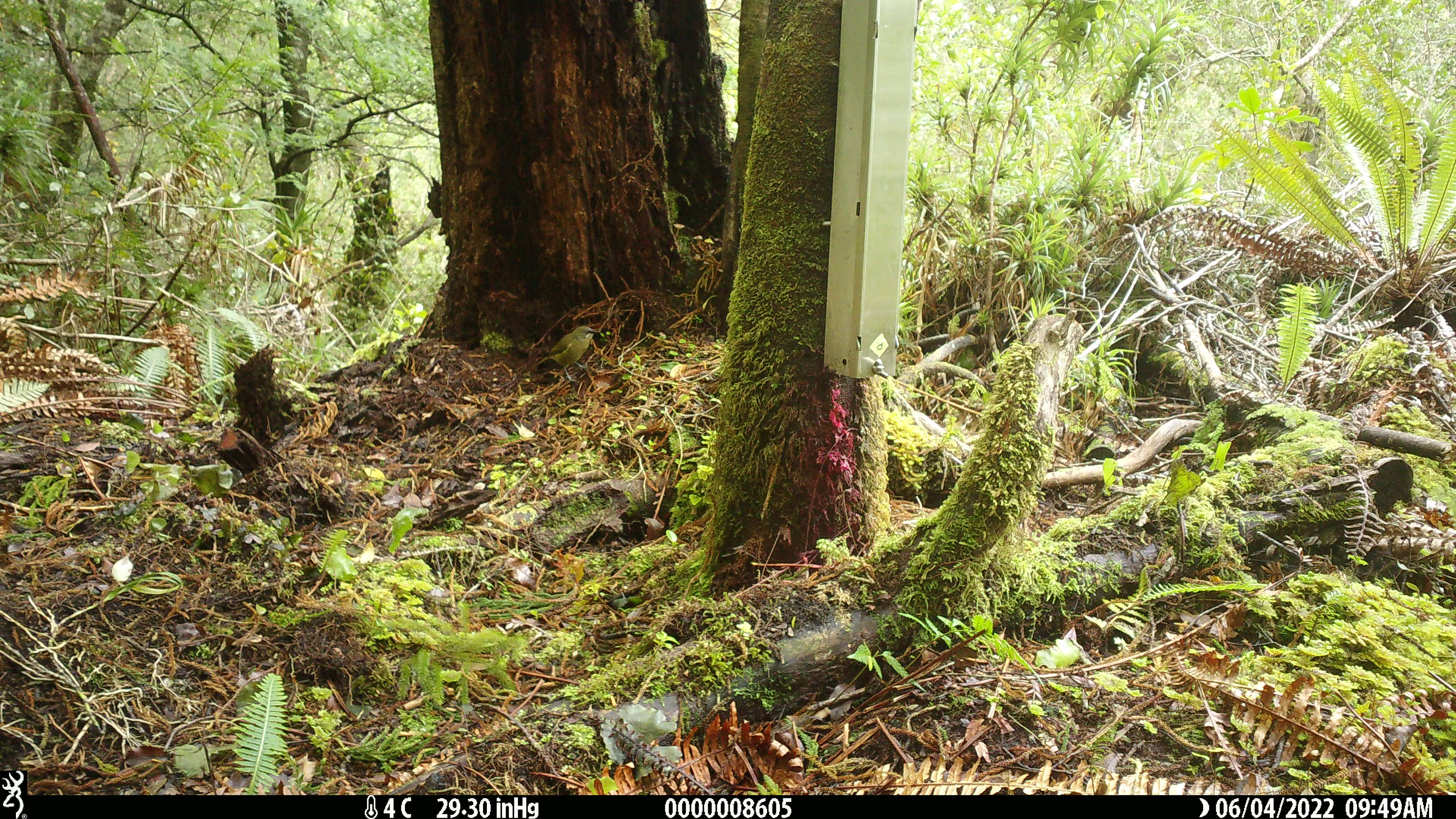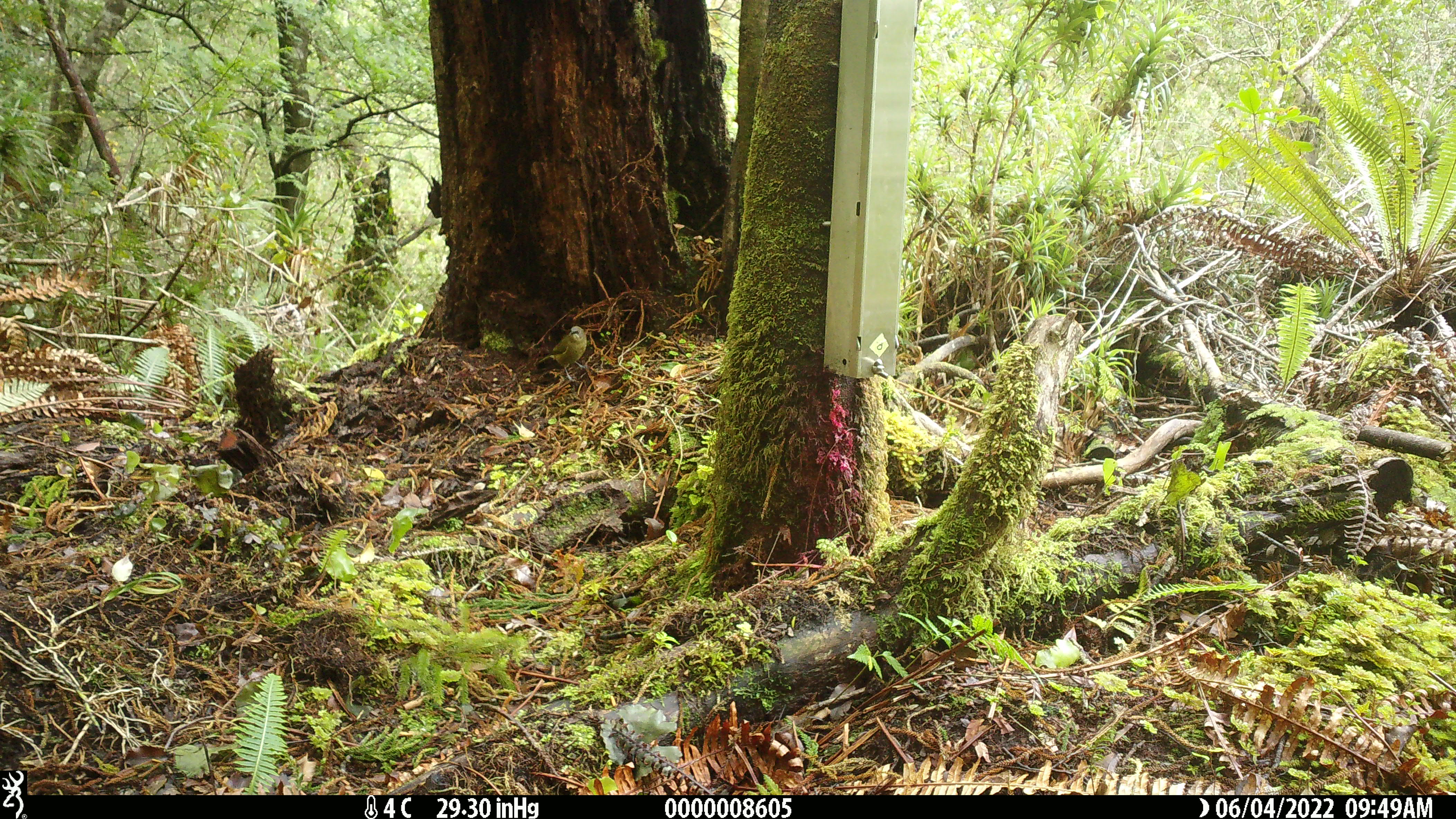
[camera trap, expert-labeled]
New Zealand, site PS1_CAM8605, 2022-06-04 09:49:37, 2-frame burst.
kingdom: Animalia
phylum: Chordata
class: Aves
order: Passeriformes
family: Meliphagidae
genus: Anthornis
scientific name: Anthornis melanura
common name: new zealand bellbird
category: bellbird